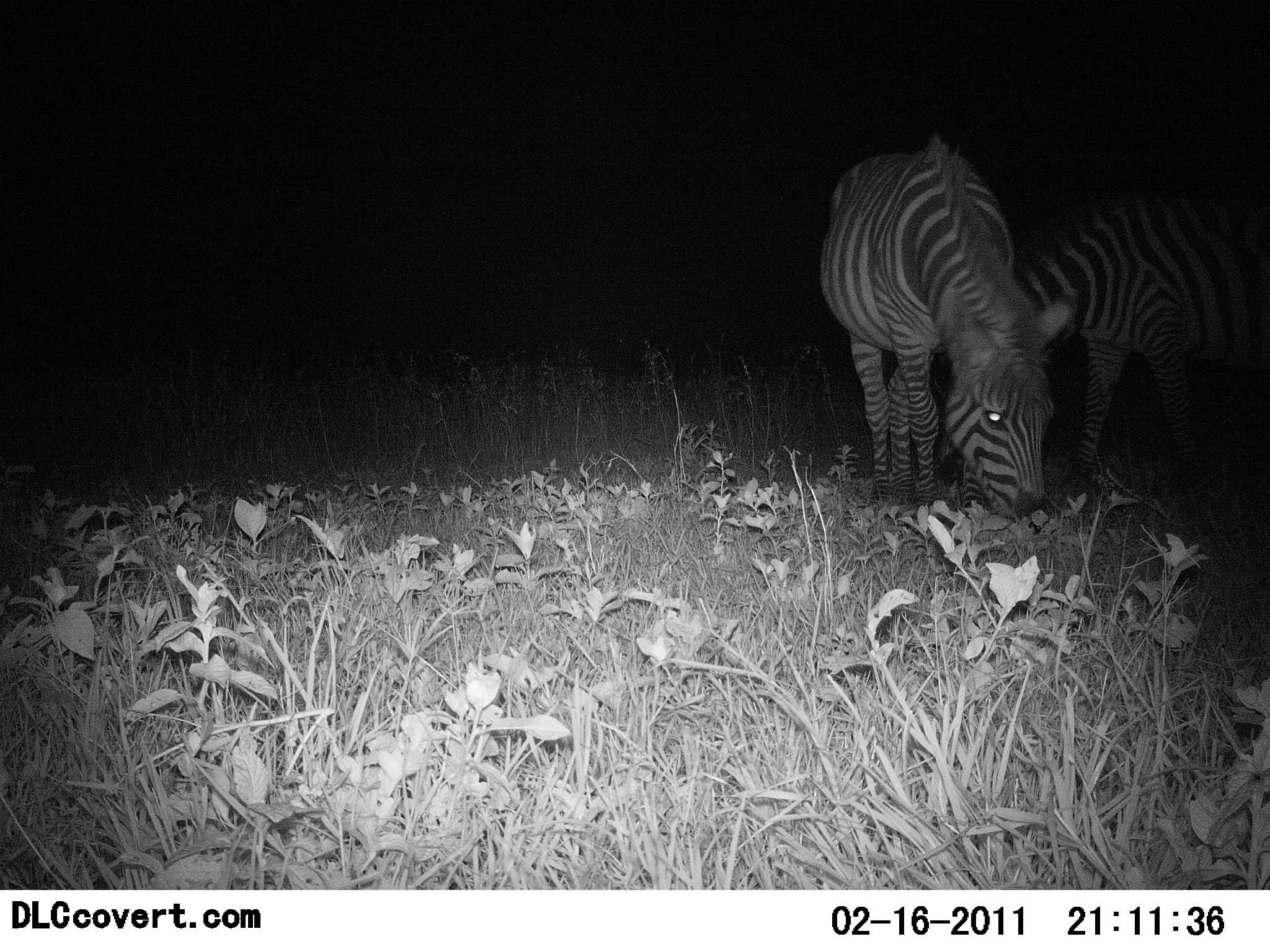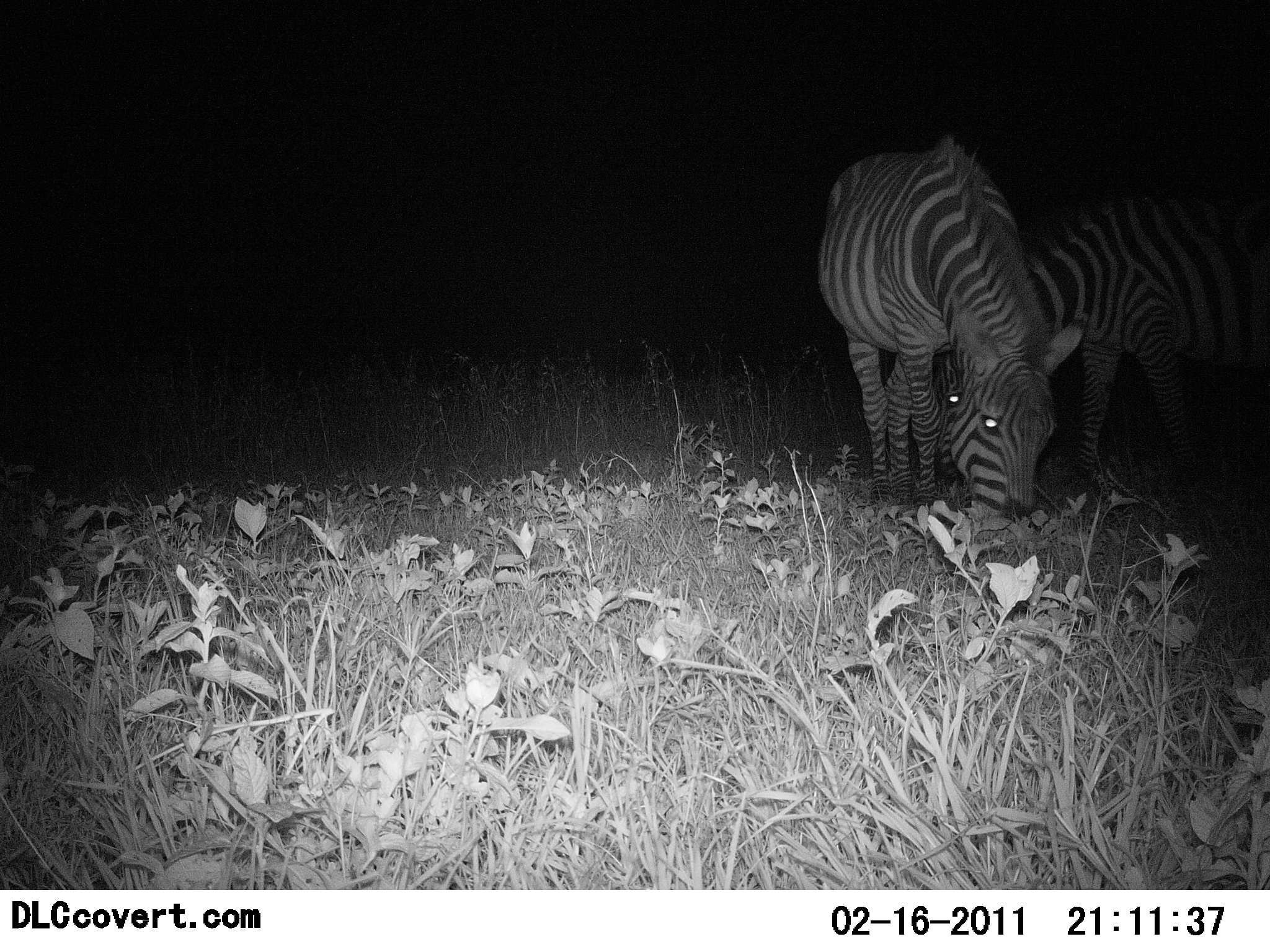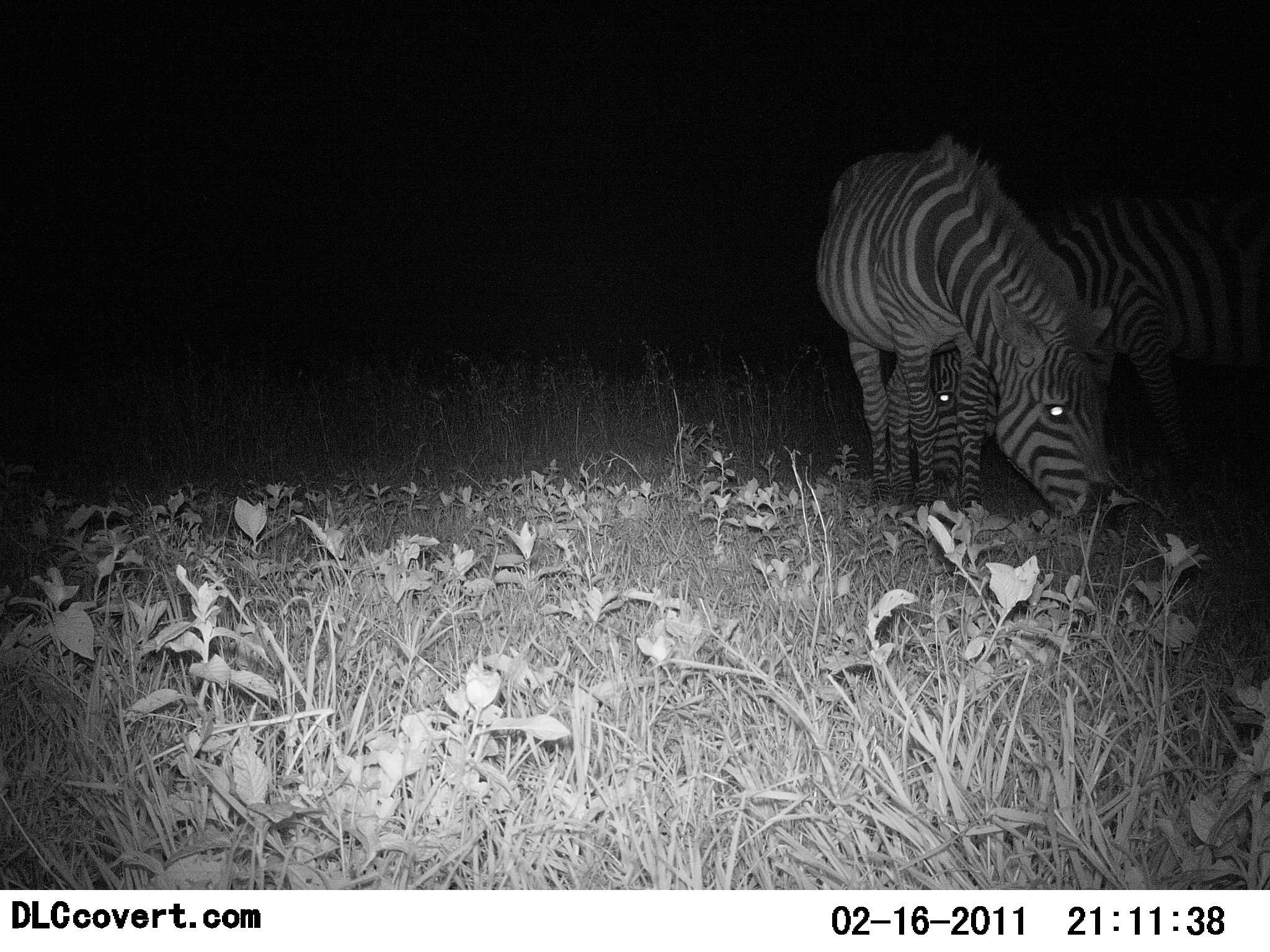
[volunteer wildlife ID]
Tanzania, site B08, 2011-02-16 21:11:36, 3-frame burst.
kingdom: Animalia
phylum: Chordata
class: Mammalia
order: Perissodactyla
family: Equidae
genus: Equus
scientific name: Equus quagga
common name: plains zebra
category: zebra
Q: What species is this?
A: Zebra (plains zebra) (Equus quagga).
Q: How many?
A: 2.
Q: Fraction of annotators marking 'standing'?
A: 10%.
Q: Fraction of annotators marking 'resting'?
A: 0%.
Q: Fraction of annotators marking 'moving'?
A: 0%.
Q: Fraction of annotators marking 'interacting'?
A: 0%.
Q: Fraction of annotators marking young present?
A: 0%.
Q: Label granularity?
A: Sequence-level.